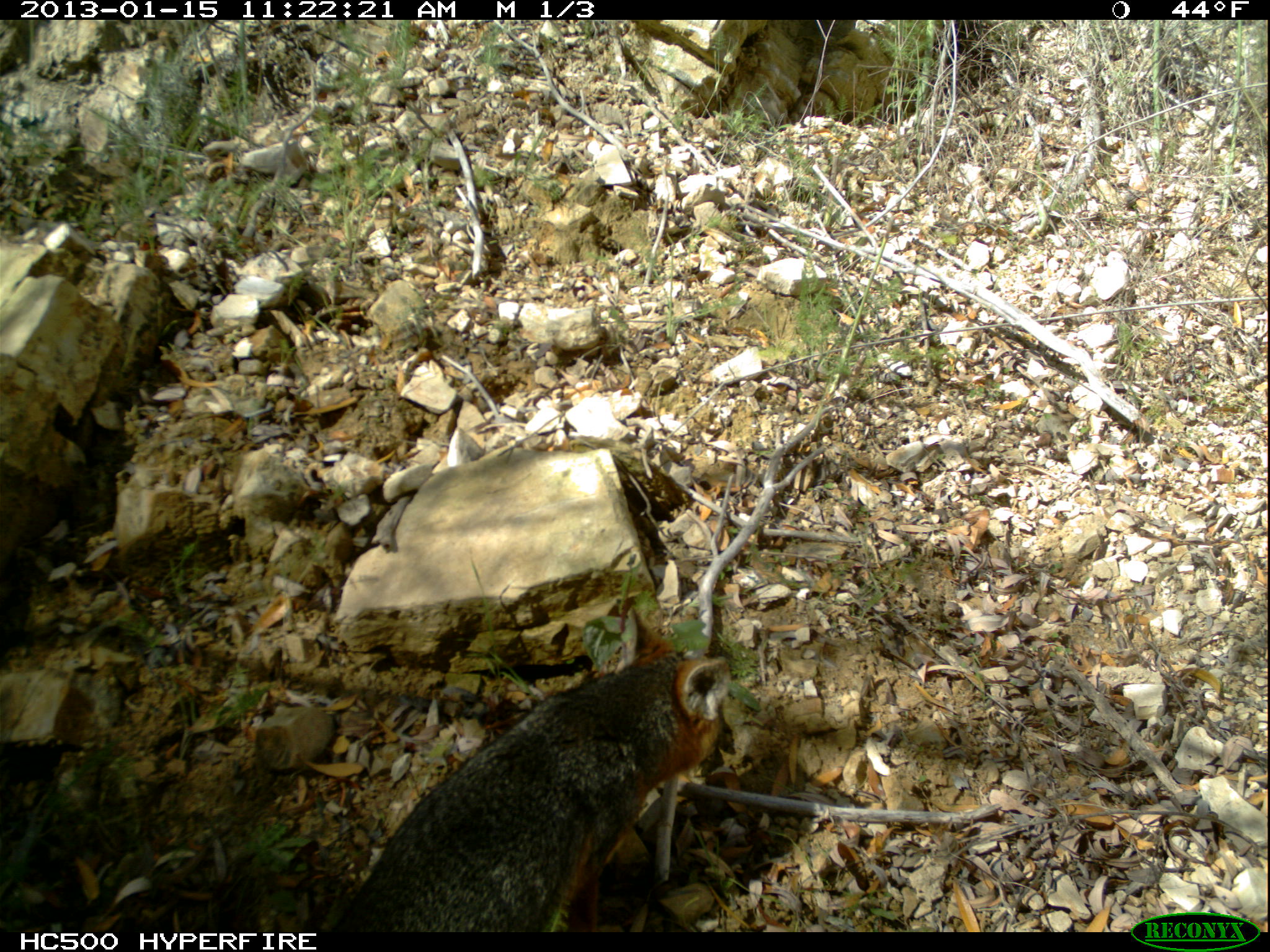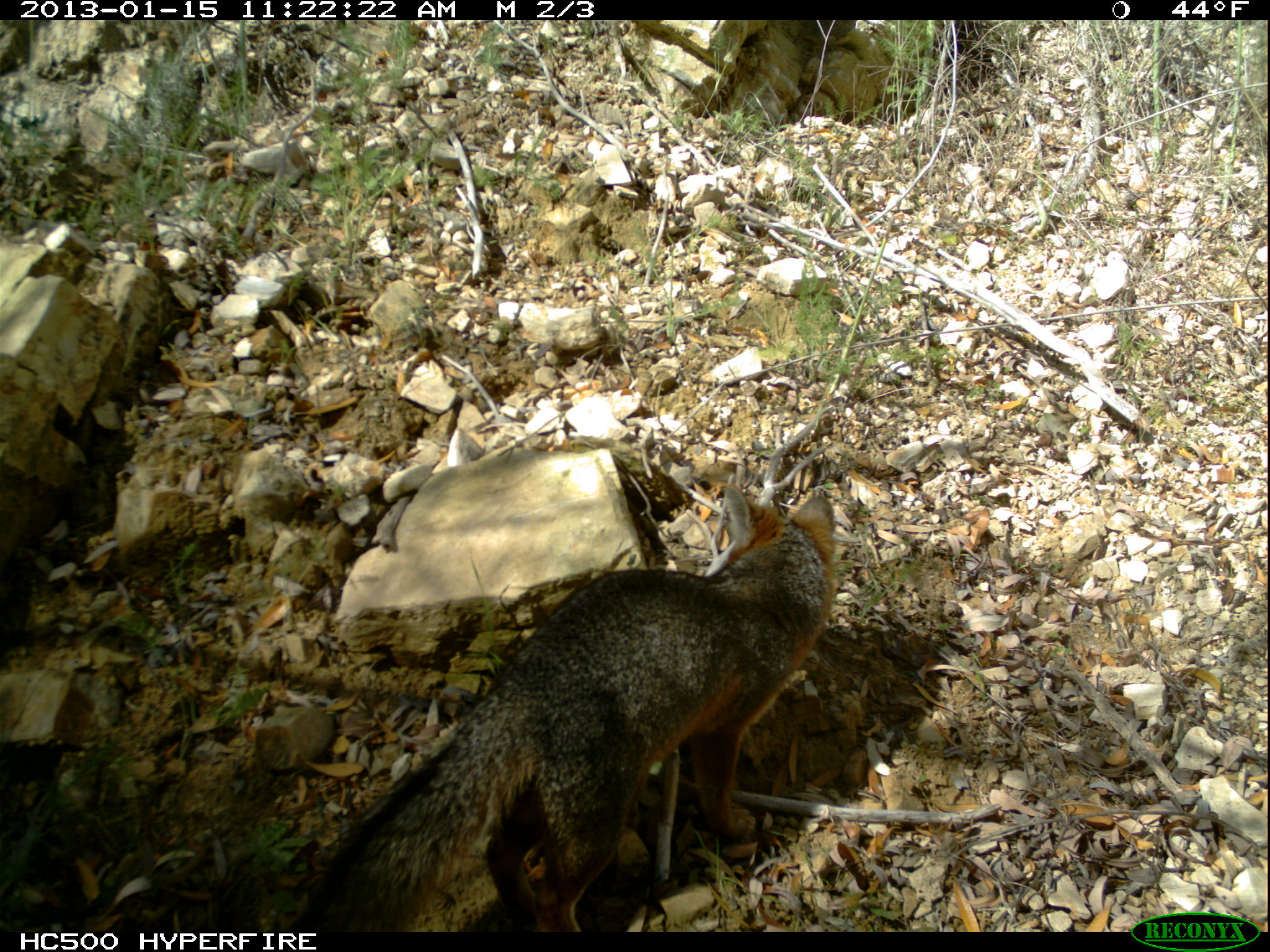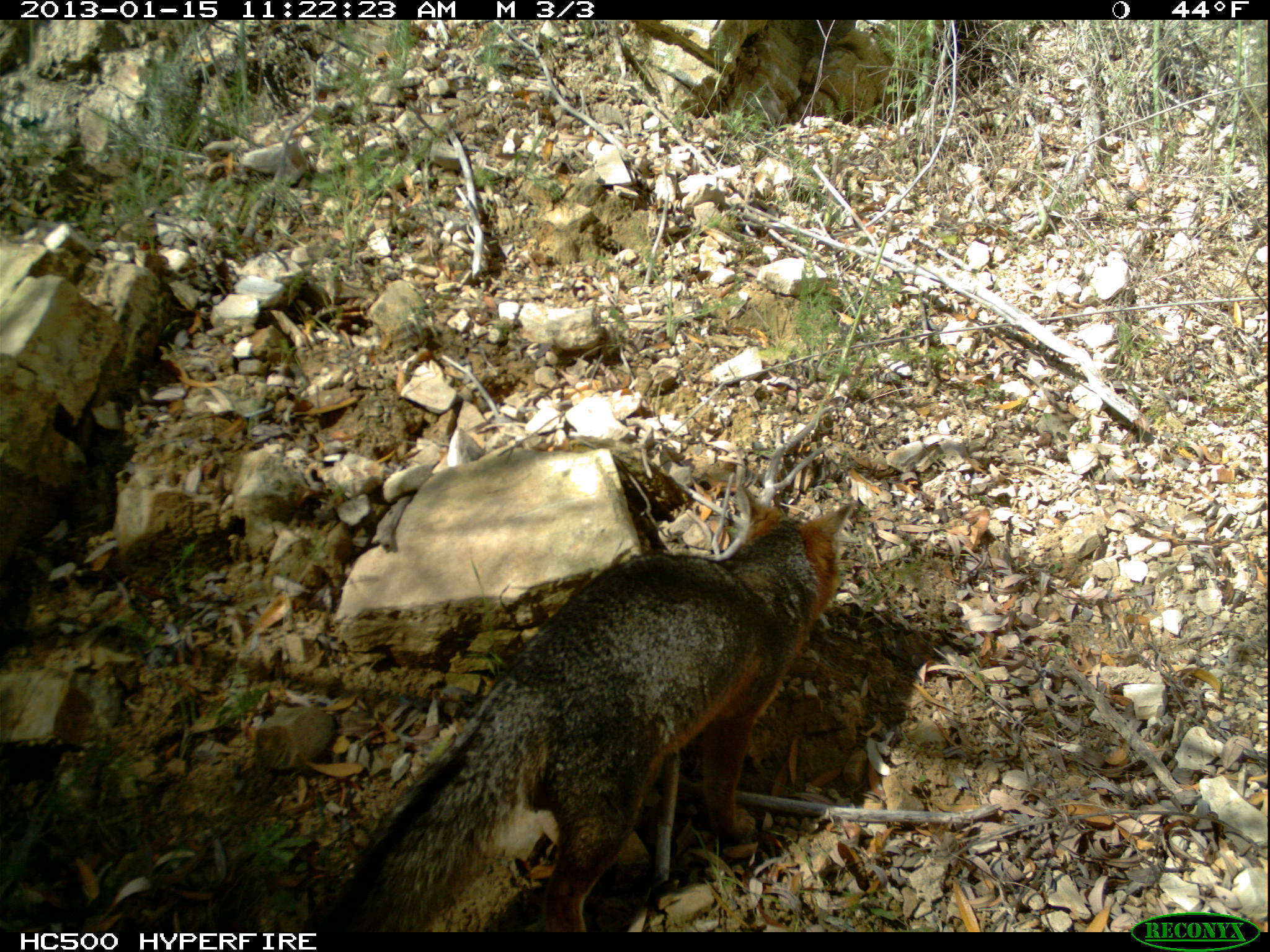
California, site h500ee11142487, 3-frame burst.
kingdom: Animalia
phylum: Chordata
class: Mammalia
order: Carnivora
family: Canidae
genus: Urocyon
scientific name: Urocyon littoralis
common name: island fox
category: fox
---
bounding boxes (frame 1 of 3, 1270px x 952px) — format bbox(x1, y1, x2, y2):
fox: bbox(331, 609, 731, 932)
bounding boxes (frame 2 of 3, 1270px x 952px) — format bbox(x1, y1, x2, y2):
fox: bbox(290, 484, 835, 930)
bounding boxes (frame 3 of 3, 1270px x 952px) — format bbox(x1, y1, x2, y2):
fox: bbox(303, 483, 857, 933)